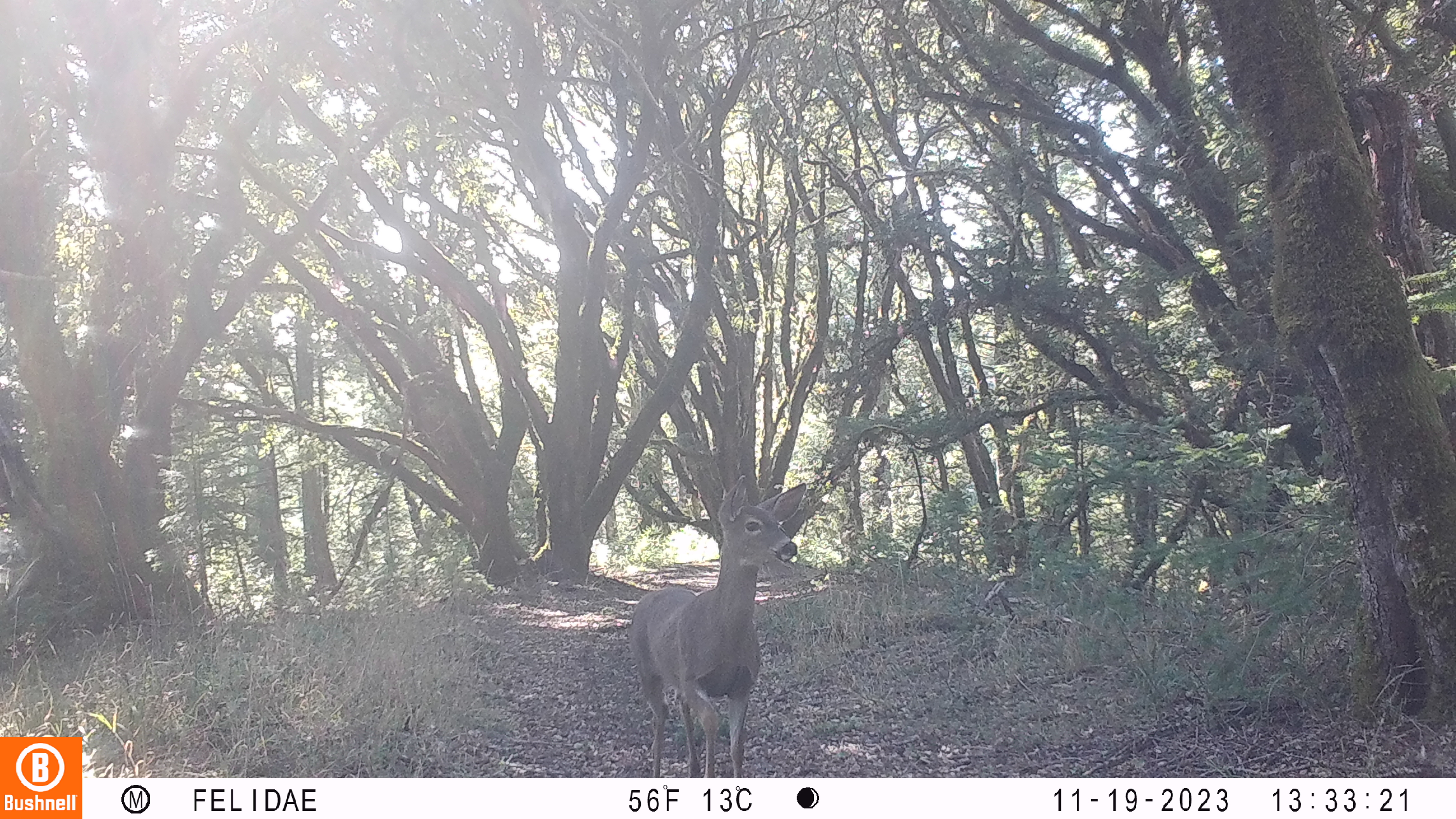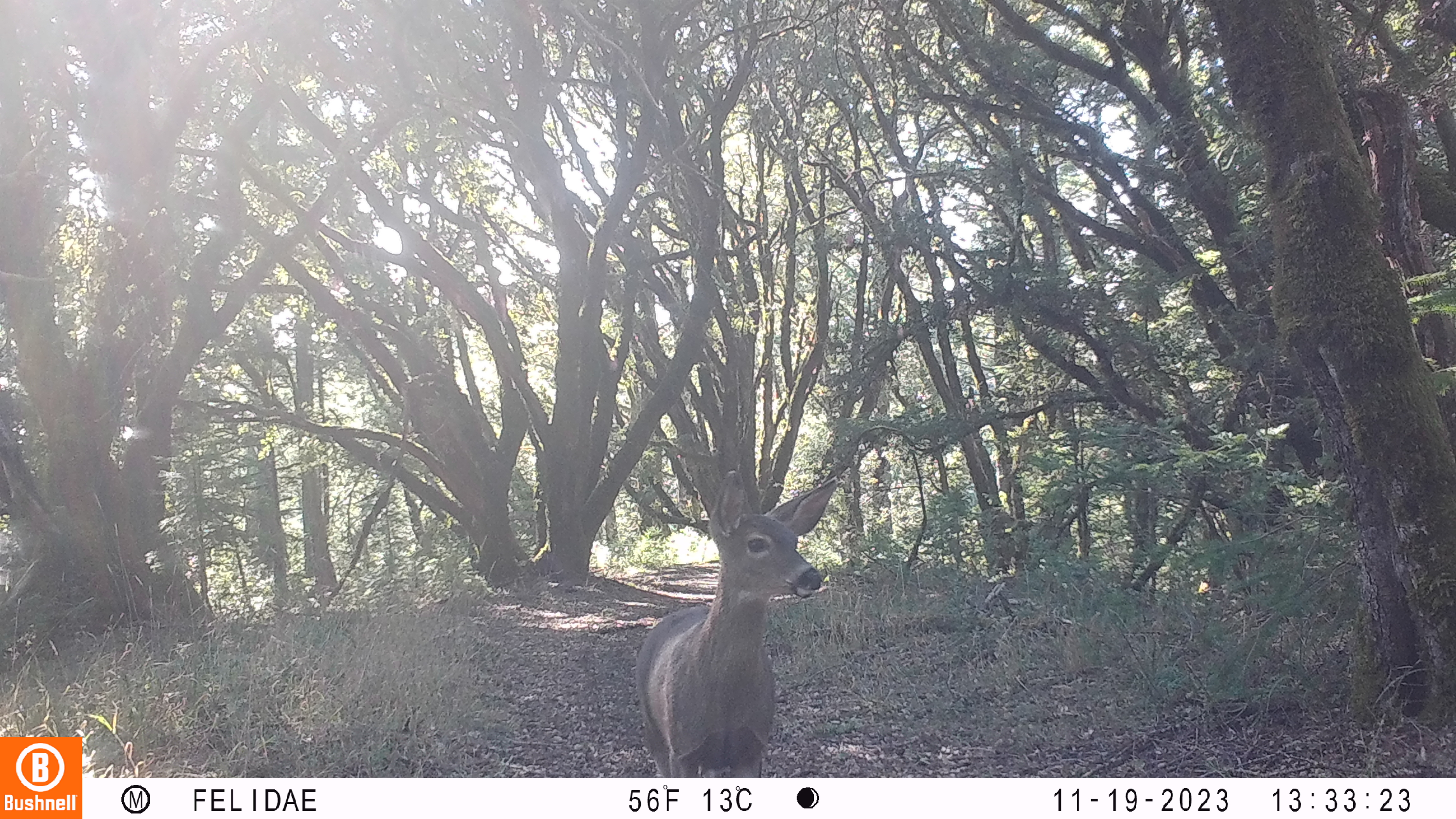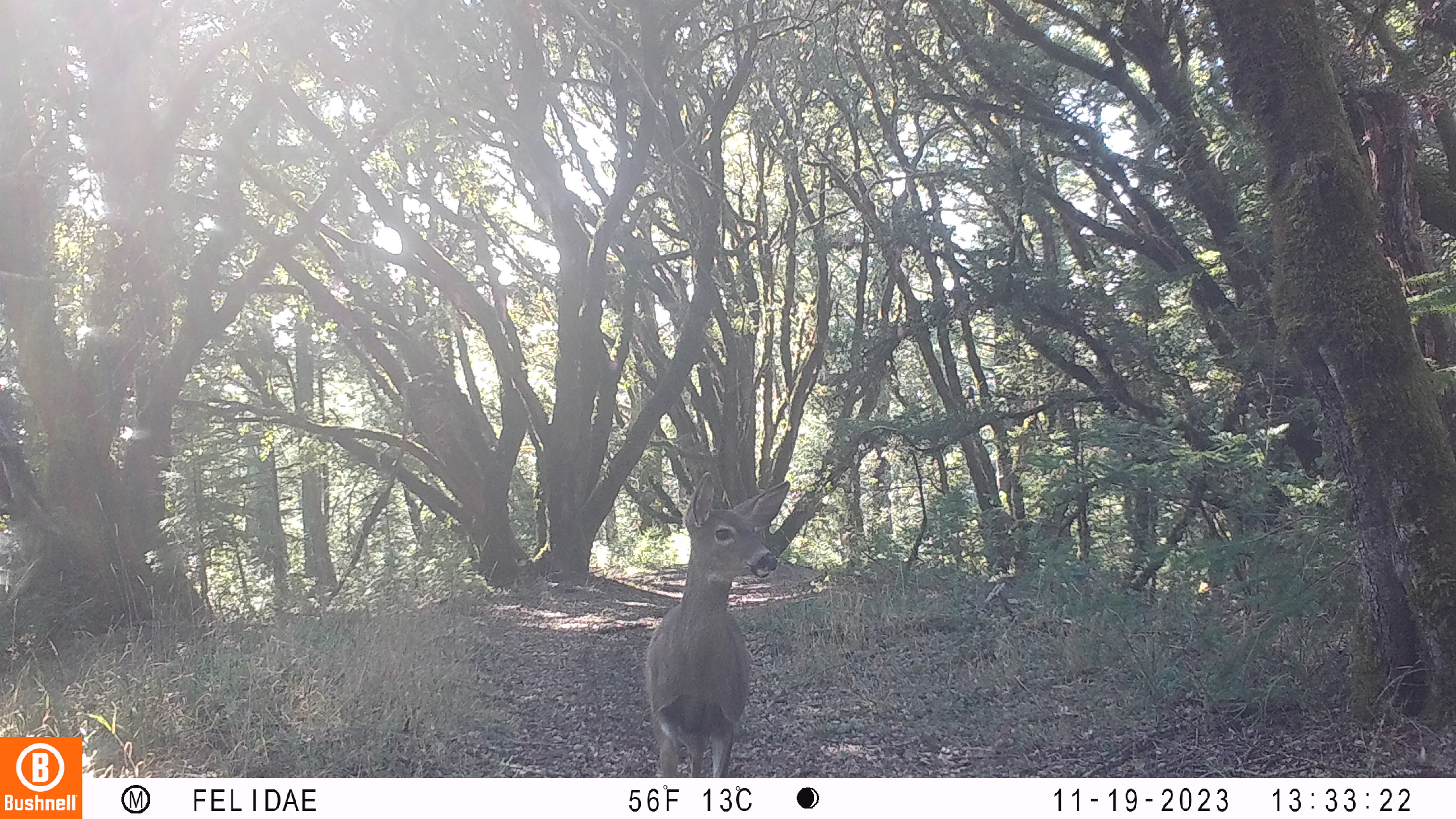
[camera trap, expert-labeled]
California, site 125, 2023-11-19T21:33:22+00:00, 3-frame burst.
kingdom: Animalia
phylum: Chordata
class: Mammalia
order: Artiodactyla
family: Cervidae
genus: Odocoileus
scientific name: Odocoileus hemionus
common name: mule deer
Mule deer (Odocoileus hemionus).